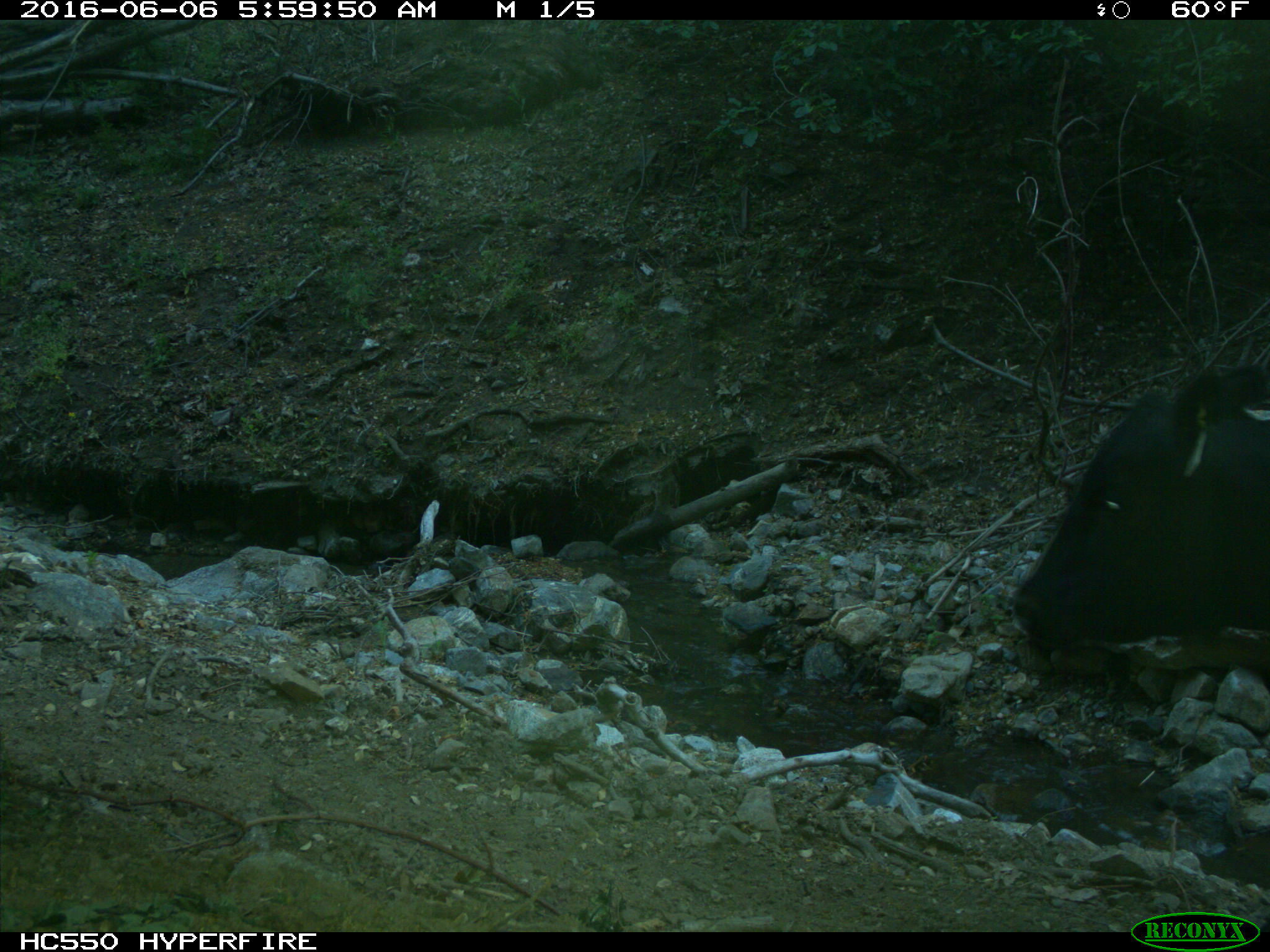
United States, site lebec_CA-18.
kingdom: Animalia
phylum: Chordata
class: Mammalia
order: Artiodactyla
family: Bovidae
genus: Bos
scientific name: Bos taurus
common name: domestic cow